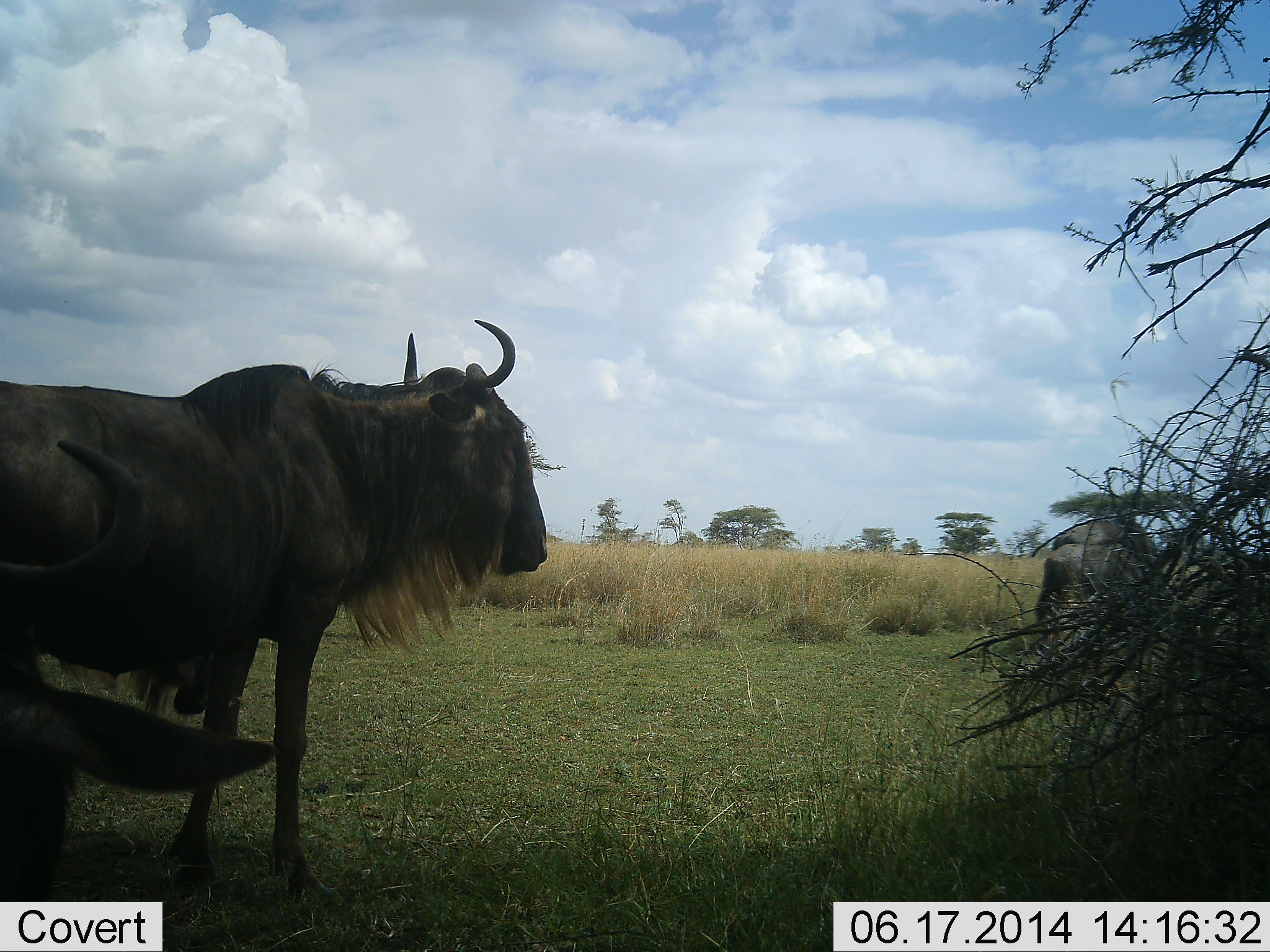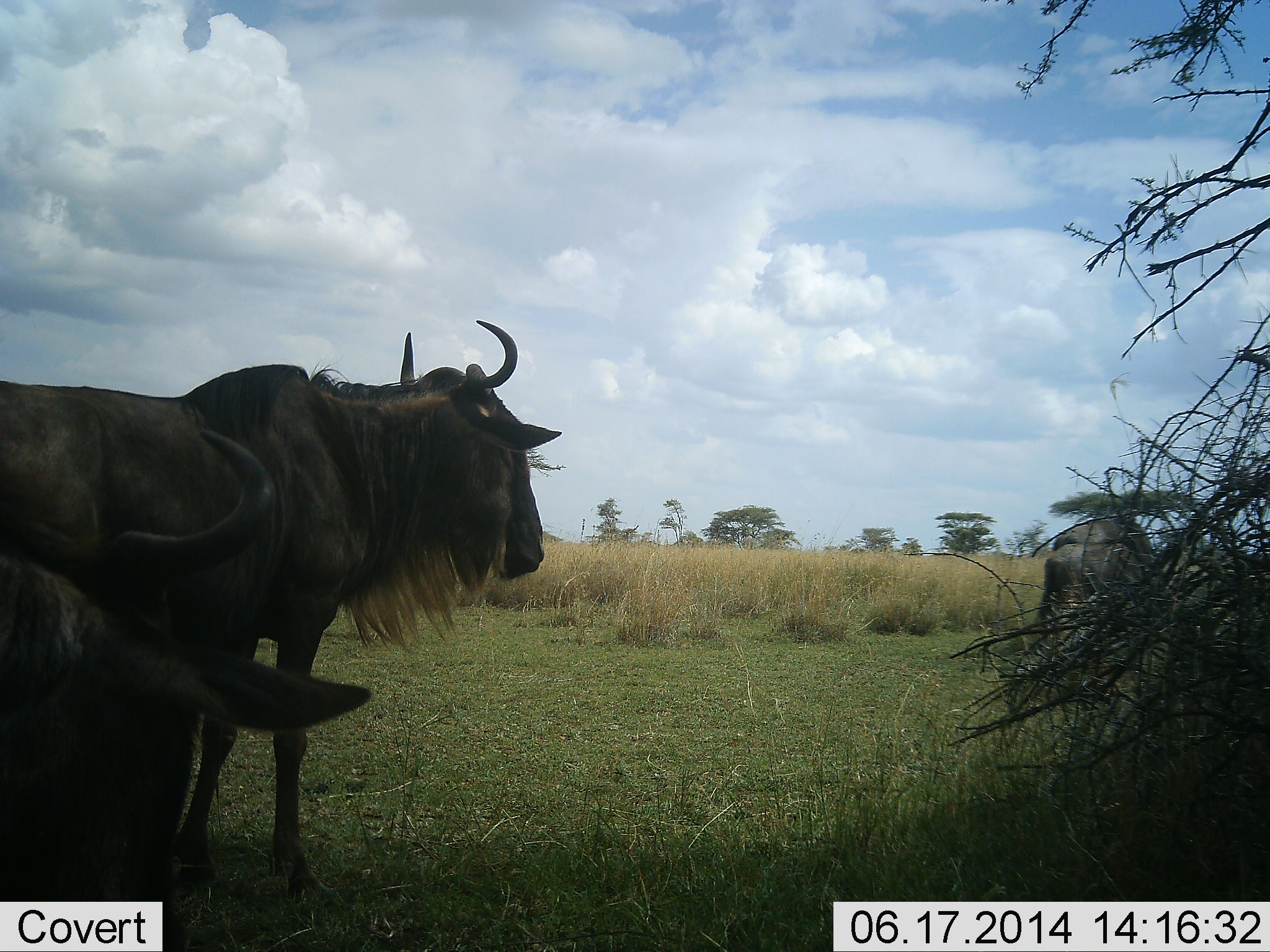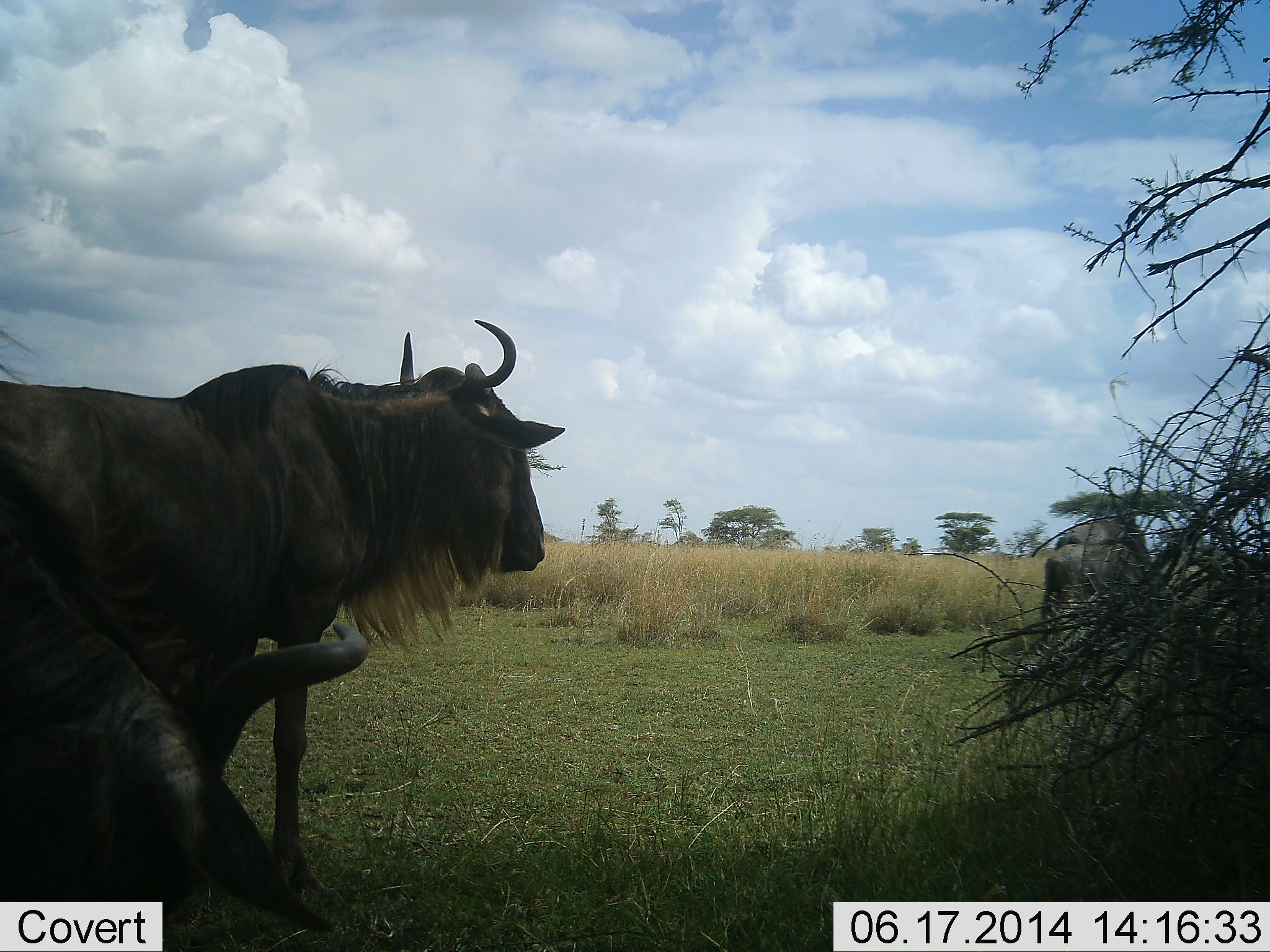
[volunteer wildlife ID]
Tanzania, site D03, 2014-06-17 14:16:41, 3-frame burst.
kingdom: Animalia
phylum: Chordata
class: Mammalia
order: Artiodactyla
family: Bovidae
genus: Connochaetes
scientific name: Connochaetes taurinus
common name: blue wildebeest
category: wildebeest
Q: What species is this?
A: Wildebeest (blue wildebeest) (Connochaetes taurinus).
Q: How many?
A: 4.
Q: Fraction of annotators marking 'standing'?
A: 90%.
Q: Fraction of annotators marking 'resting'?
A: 50%.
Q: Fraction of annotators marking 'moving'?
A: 20%.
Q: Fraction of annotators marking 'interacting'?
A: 0%.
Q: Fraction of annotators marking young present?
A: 0%.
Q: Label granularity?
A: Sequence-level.